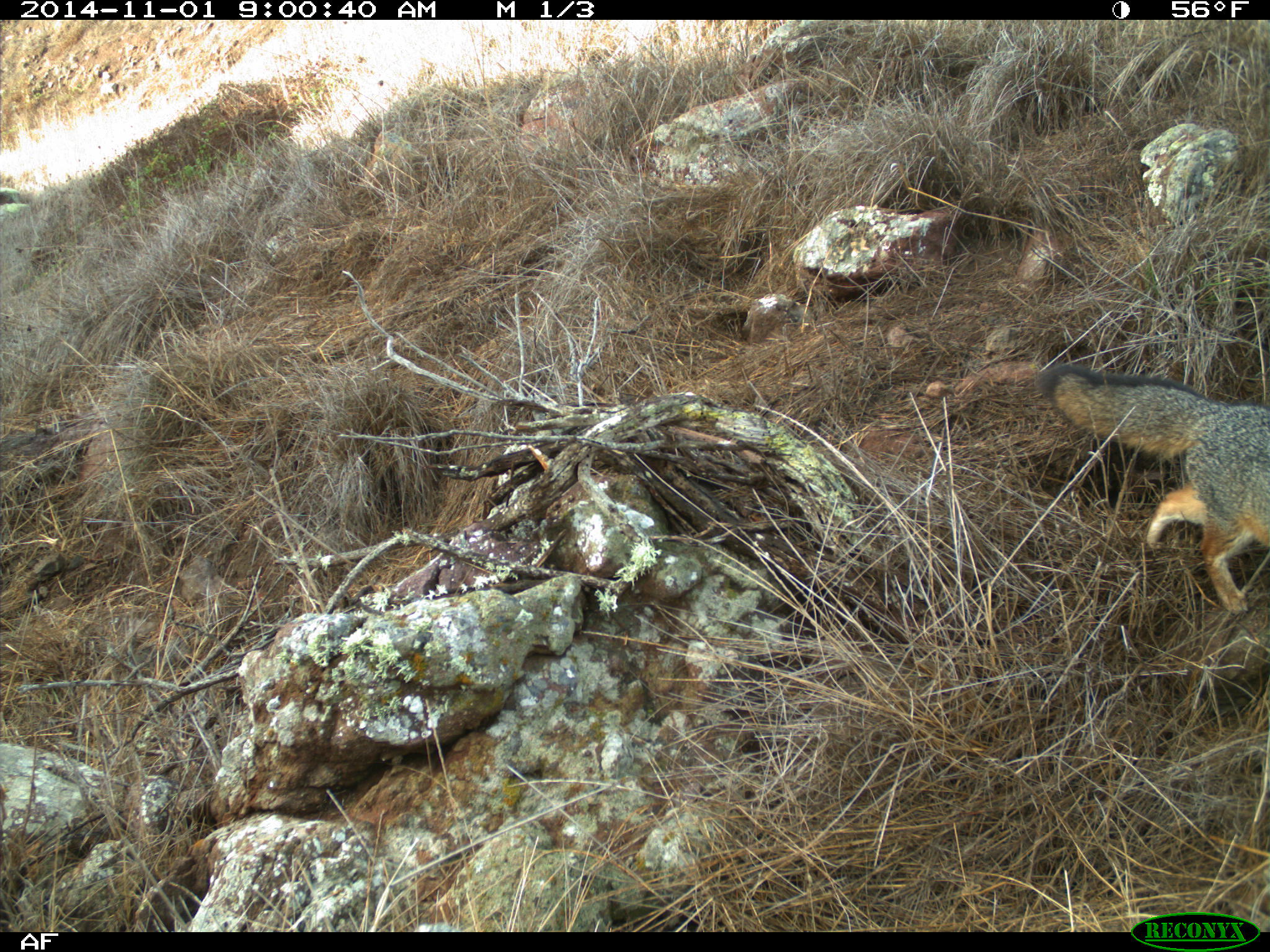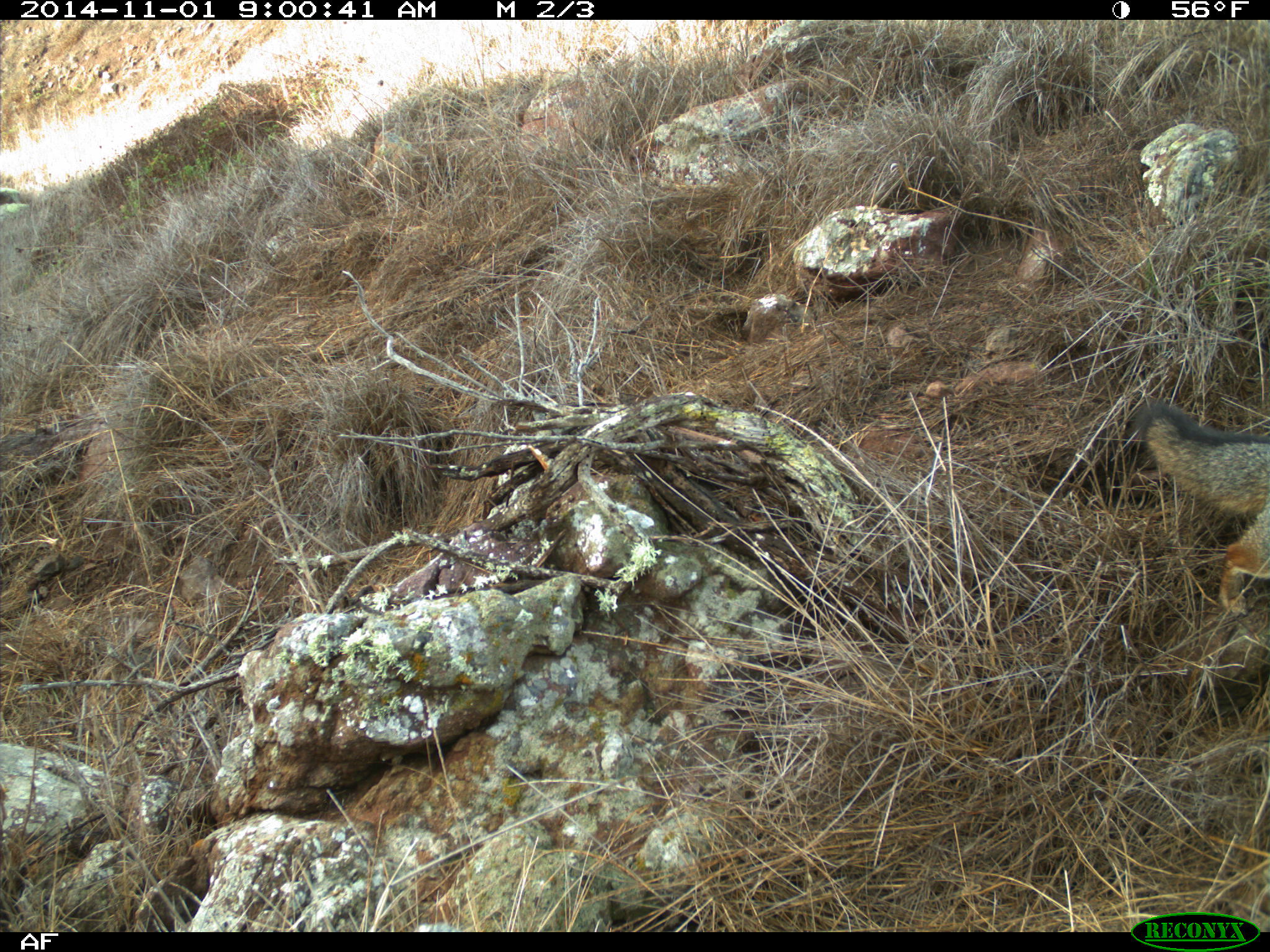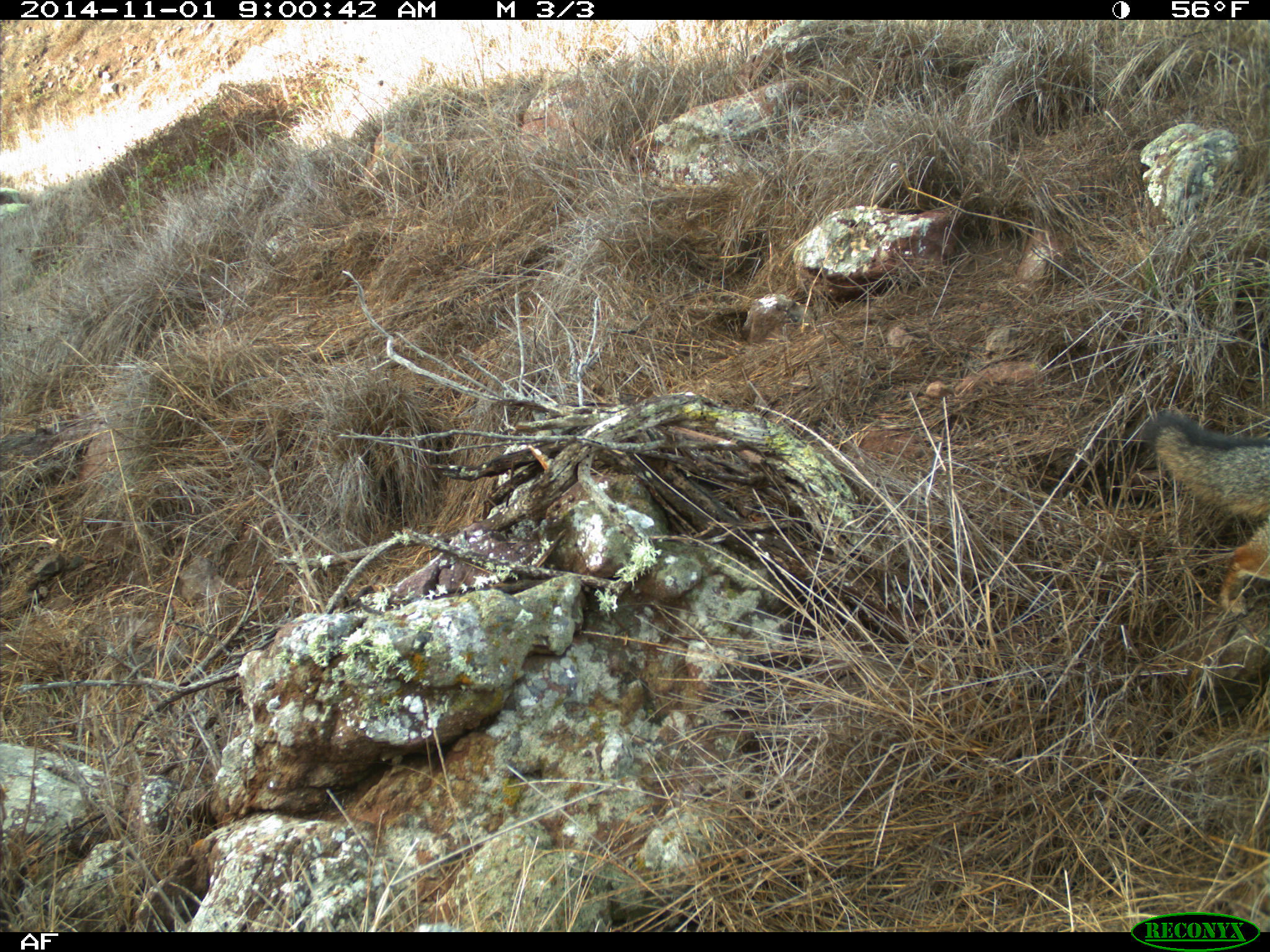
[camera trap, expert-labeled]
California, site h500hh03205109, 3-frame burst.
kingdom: Animalia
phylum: Chordata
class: Mammalia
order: Carnivora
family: Canidae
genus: Urocyon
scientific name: Urocyon littoralis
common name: island fox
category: fox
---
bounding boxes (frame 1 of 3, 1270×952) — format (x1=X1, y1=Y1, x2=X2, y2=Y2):
fox: (x1=1035, y1=363, x2=1269, y2=611)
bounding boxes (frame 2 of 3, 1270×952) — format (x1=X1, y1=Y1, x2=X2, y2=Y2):
fox: (x1=1132, y1=394, x2=1269, y2=617)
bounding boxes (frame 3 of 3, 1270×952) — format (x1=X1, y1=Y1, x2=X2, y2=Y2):
fox: (x1=1139, y1=408, x2=1269, y2=615)